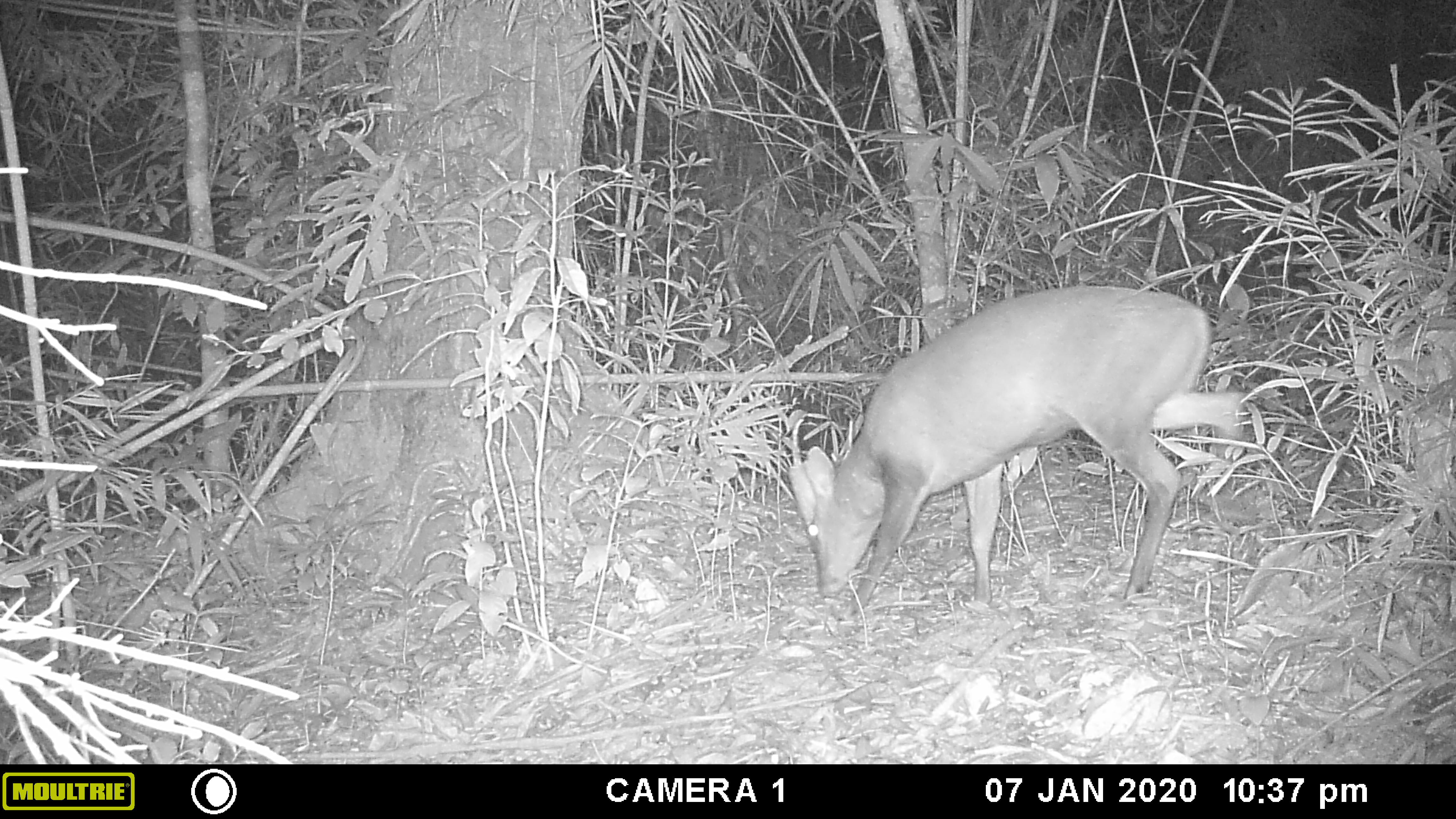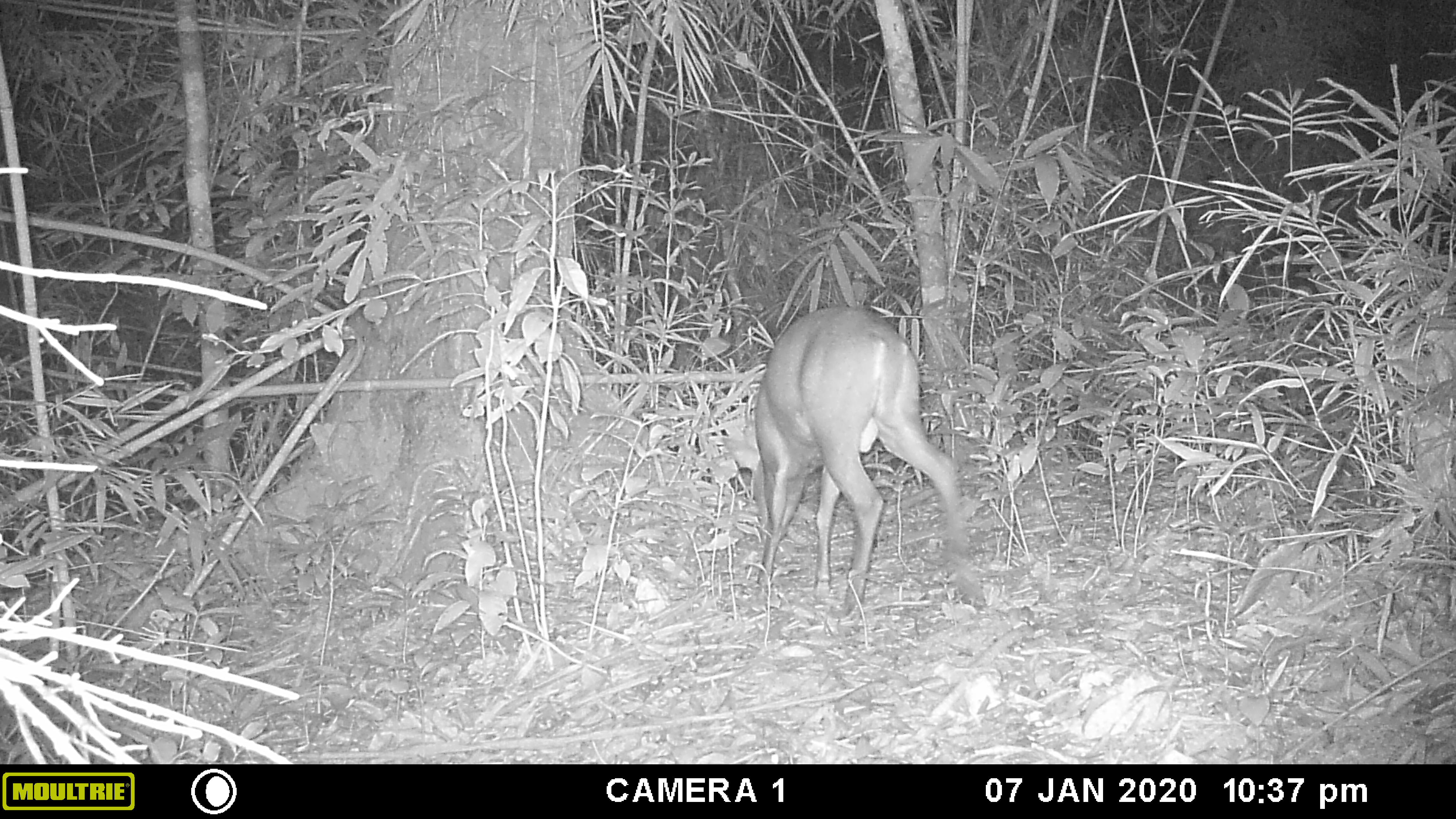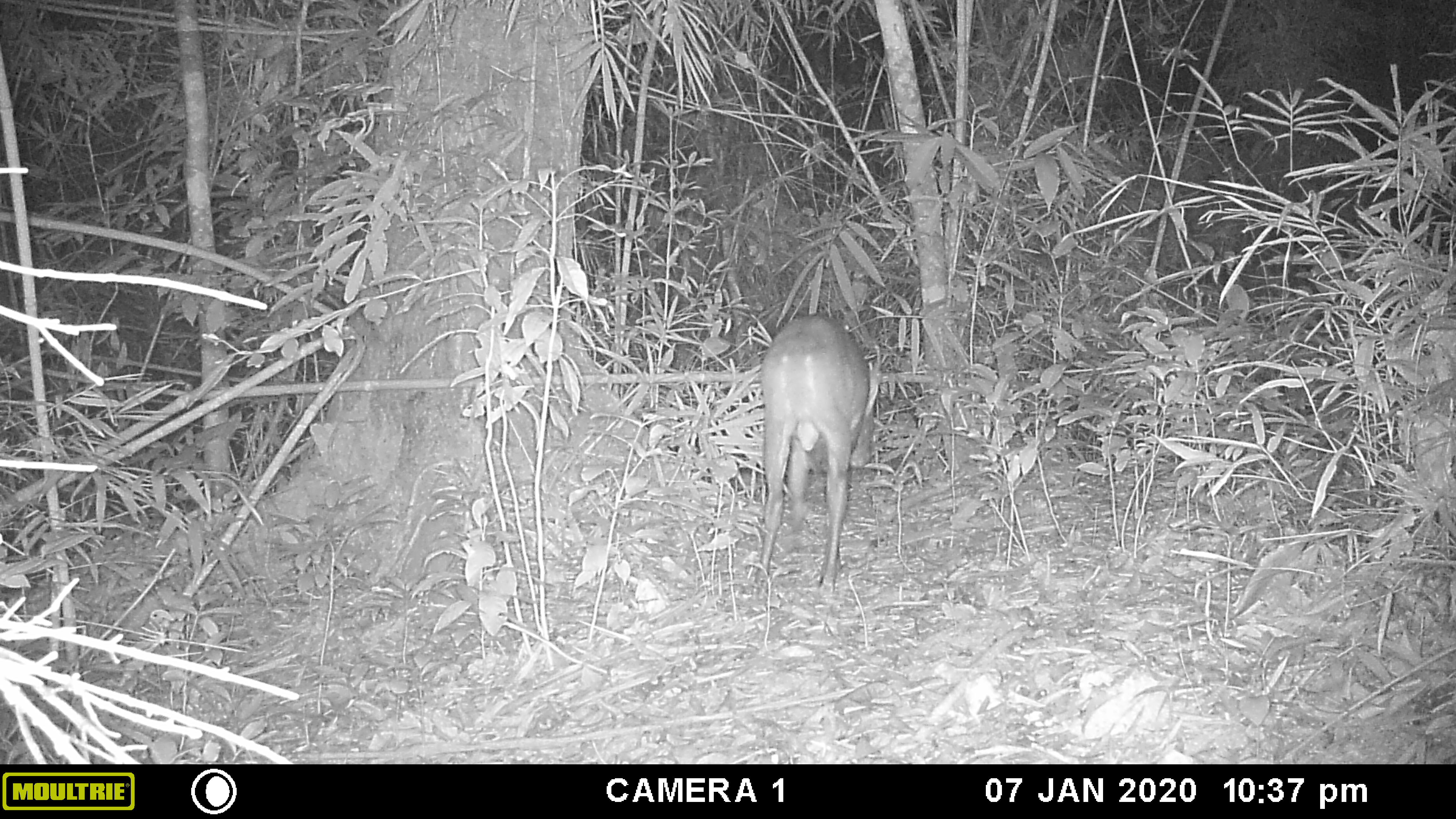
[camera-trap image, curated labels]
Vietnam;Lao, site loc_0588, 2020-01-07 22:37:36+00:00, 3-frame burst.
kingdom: Animalia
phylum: Chordata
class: Mammalia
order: Artiodactyla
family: Cervidae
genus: Muntiacus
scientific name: Muntiacus muntjak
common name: red muntjac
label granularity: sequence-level